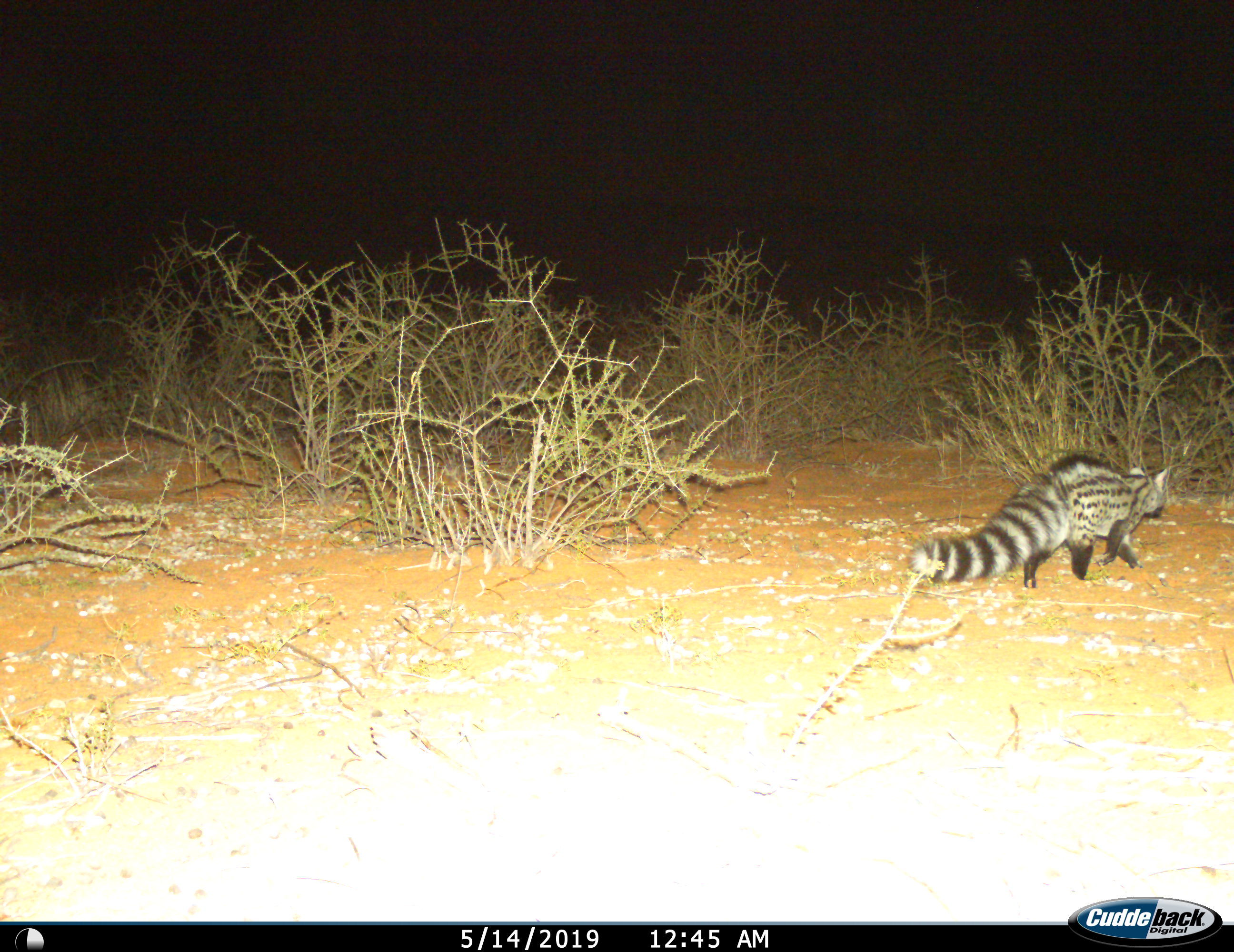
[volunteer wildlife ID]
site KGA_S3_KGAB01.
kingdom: Animalia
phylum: Chordata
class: Mammalia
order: Carnivora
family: Viverridae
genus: Genetta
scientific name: Genetta genetta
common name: small-spotted genet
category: genetcommonsmallspotted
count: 1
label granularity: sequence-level